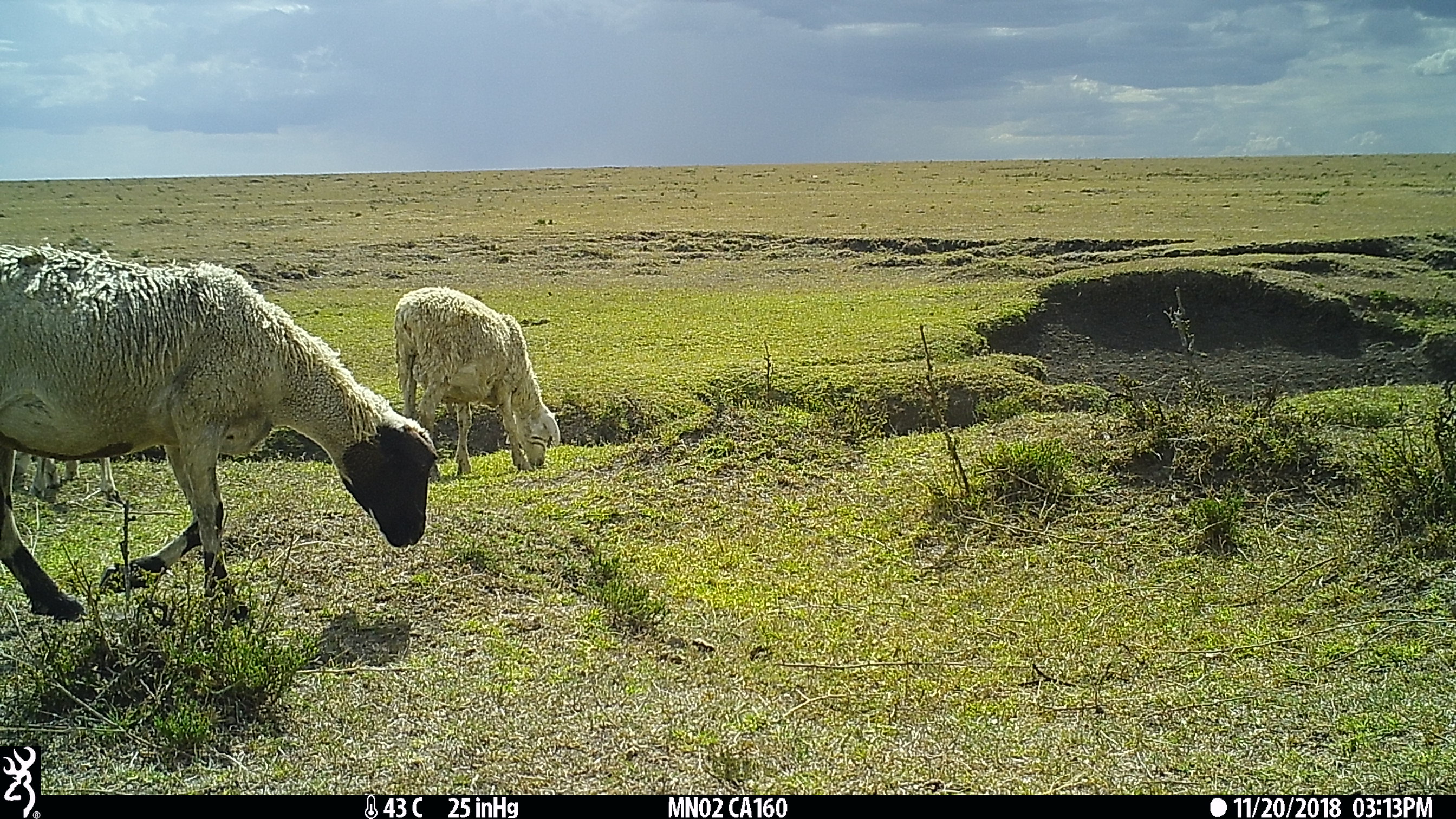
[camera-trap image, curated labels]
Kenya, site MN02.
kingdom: Animalia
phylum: Chordata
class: Mammalia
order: Artiodactyla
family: Bovidae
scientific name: Bovidae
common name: sheep or goat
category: shoat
Shoat (sheep or goat) (Bovidae).